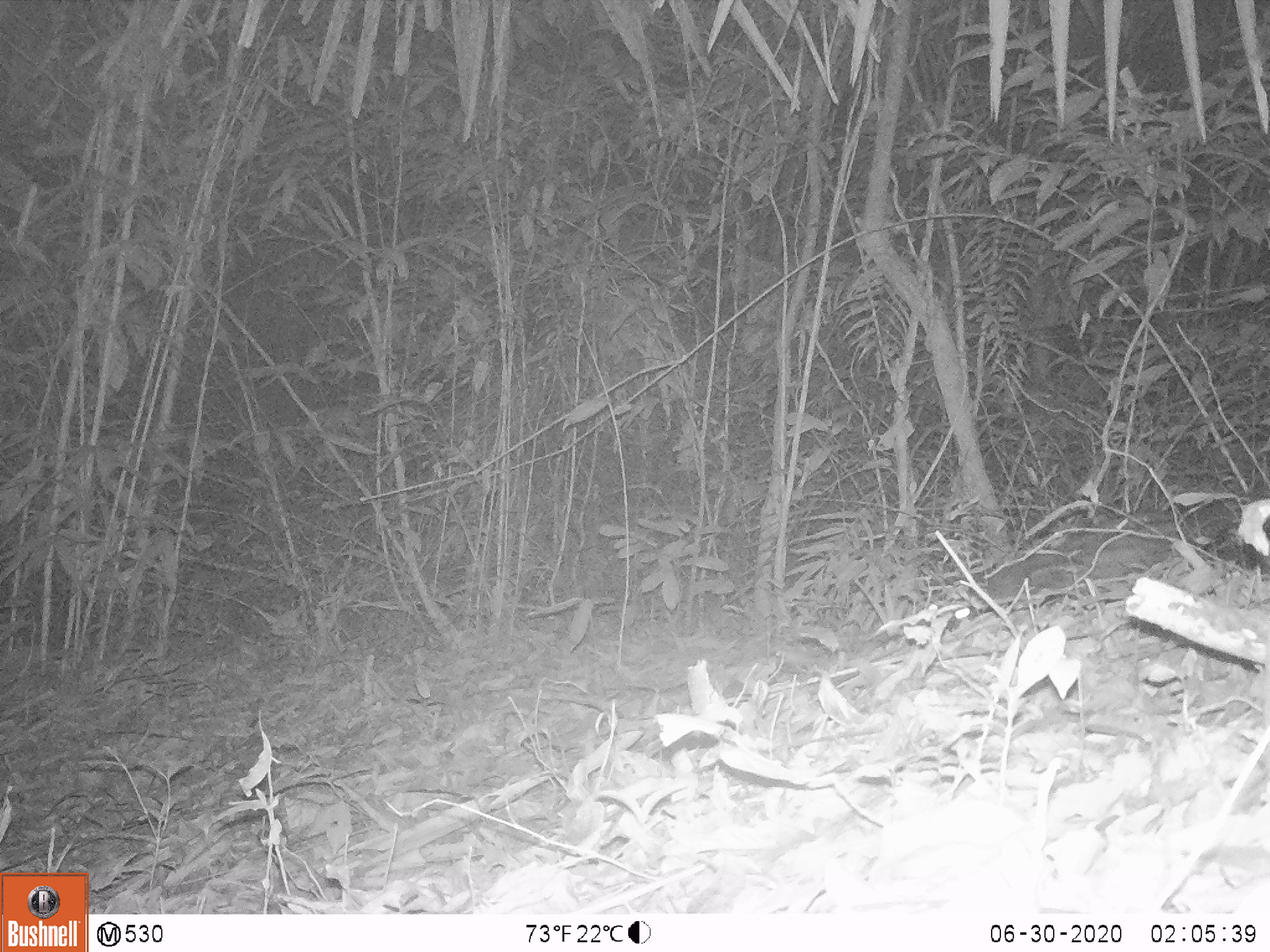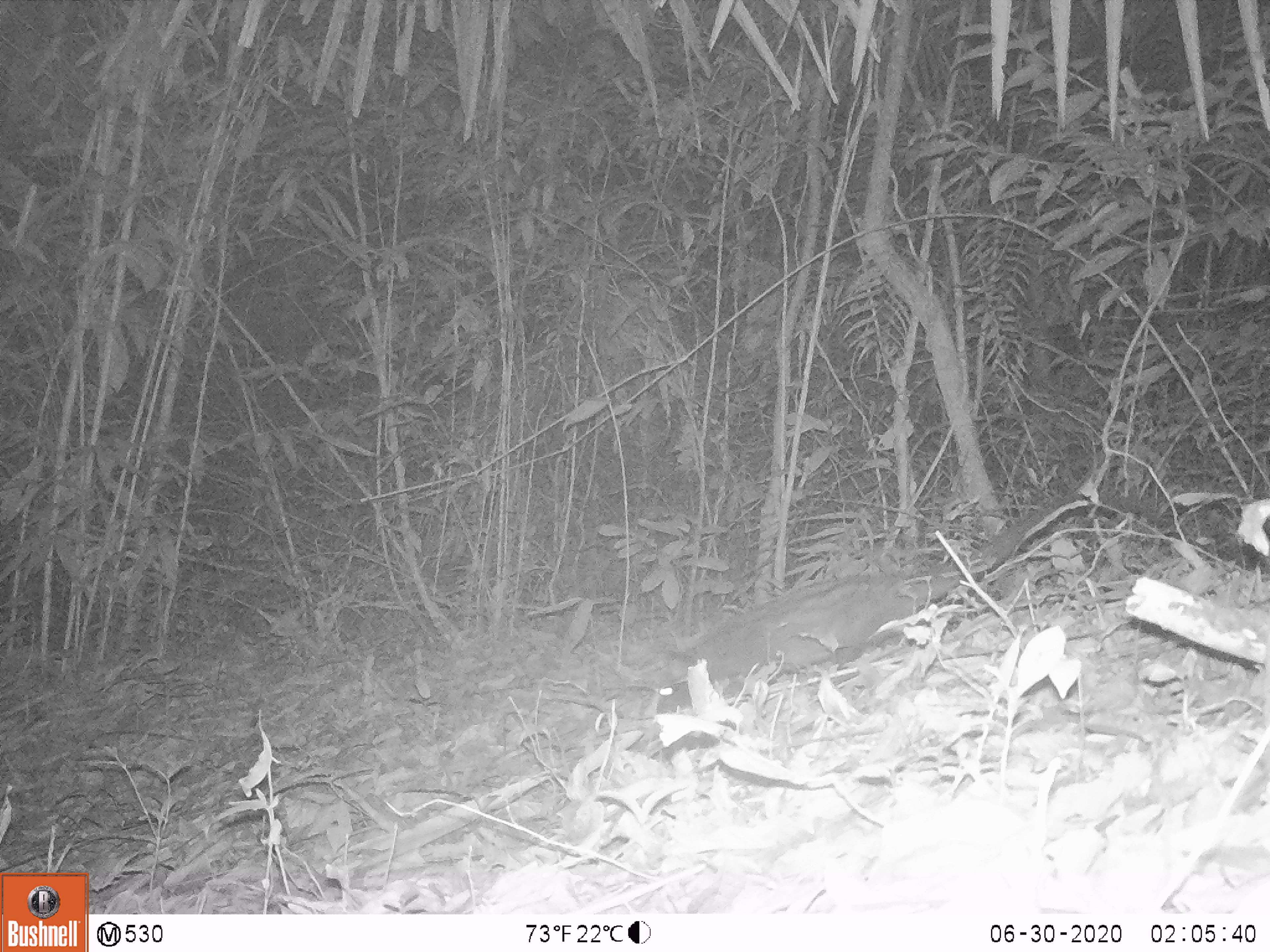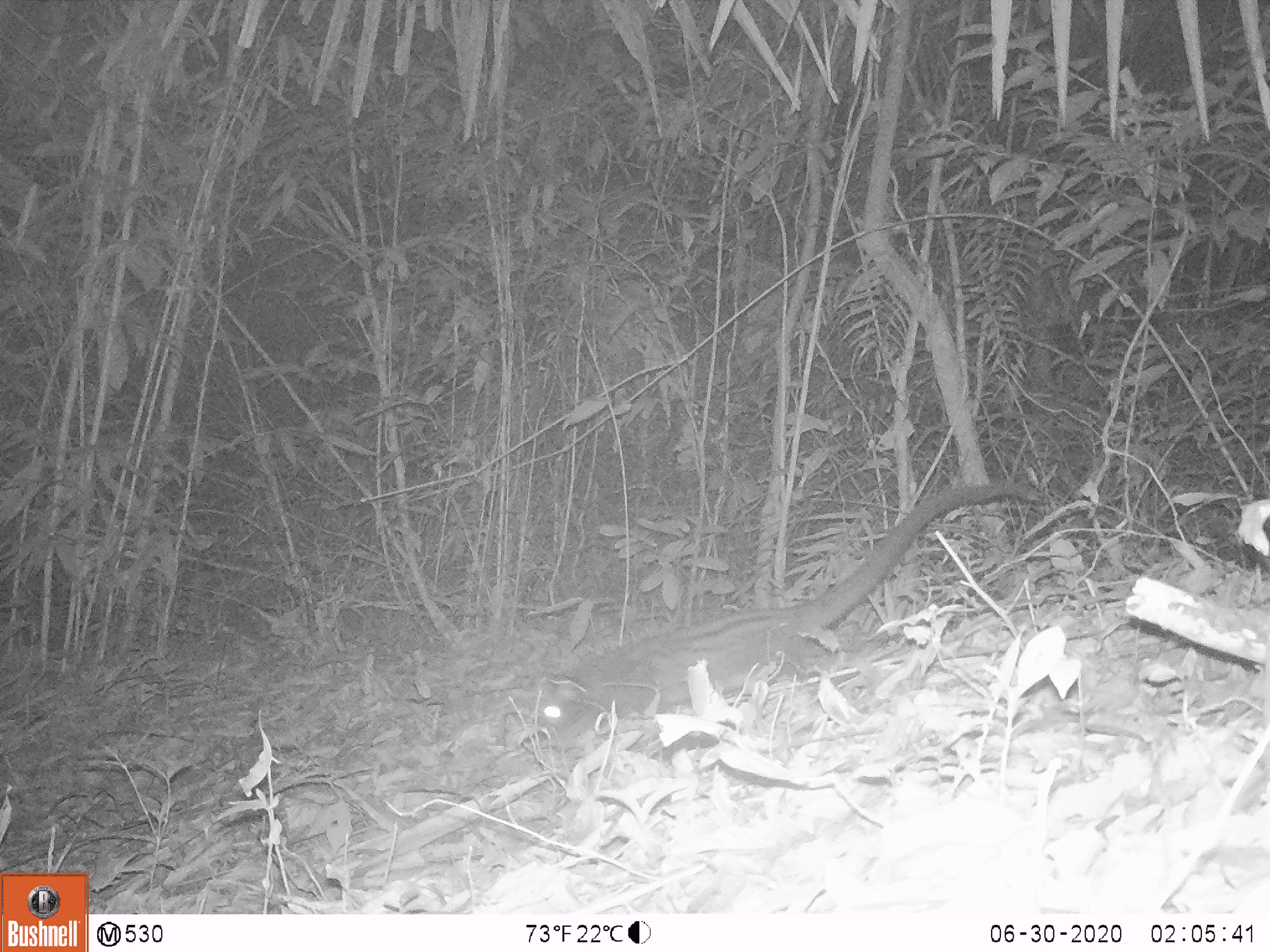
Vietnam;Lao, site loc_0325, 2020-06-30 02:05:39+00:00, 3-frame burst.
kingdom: Animalia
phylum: Chordata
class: Mammalia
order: Carnivora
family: Viverridae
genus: Paradoxurus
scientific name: Paradoxurus hermaphroditus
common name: common palm civet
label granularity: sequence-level